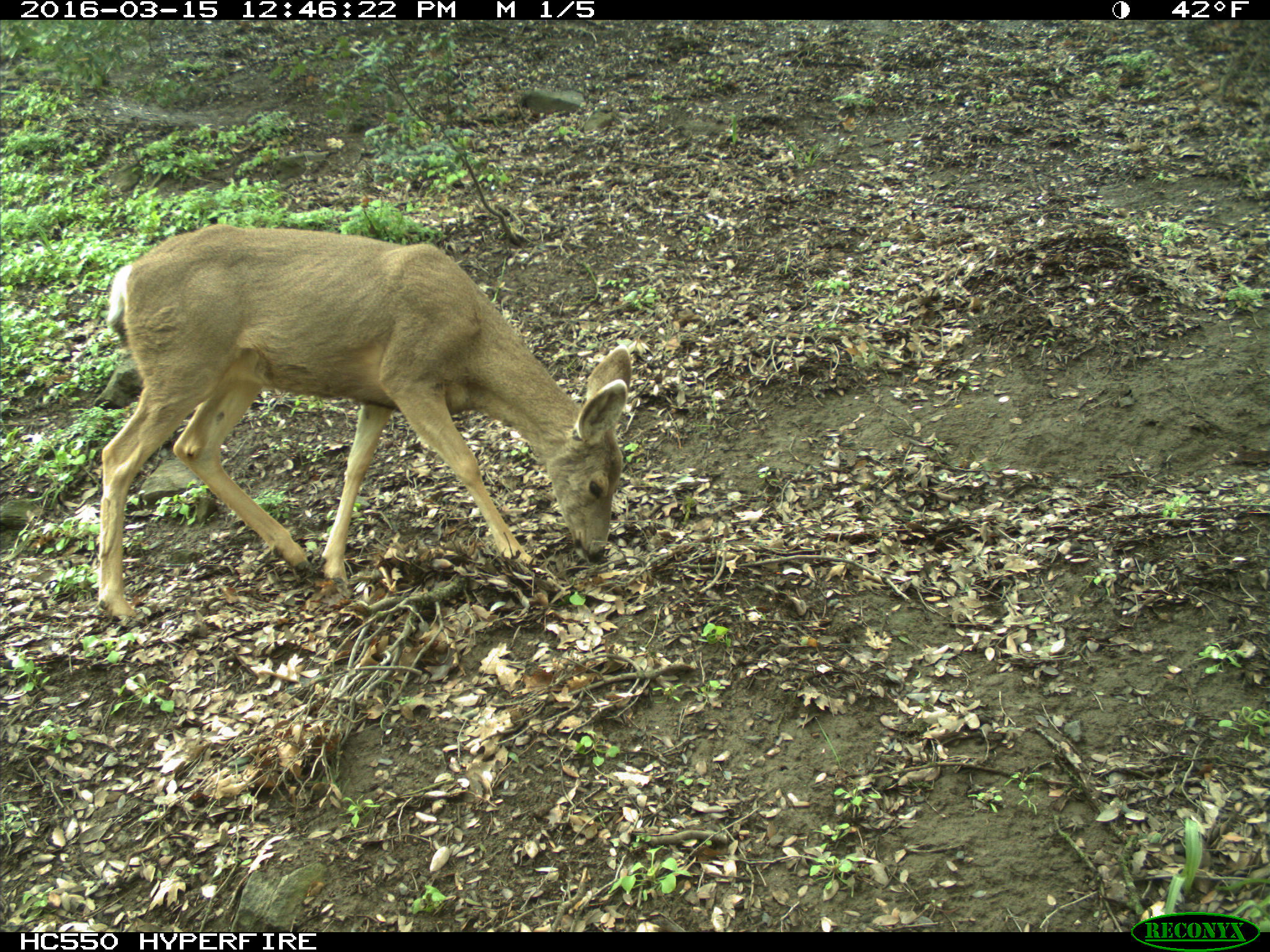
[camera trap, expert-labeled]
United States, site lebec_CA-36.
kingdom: Animalia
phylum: Chordata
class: Mammalia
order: Artiodactyla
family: Cervidae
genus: Odocoileus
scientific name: Odocoileus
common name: deer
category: unidentified deer